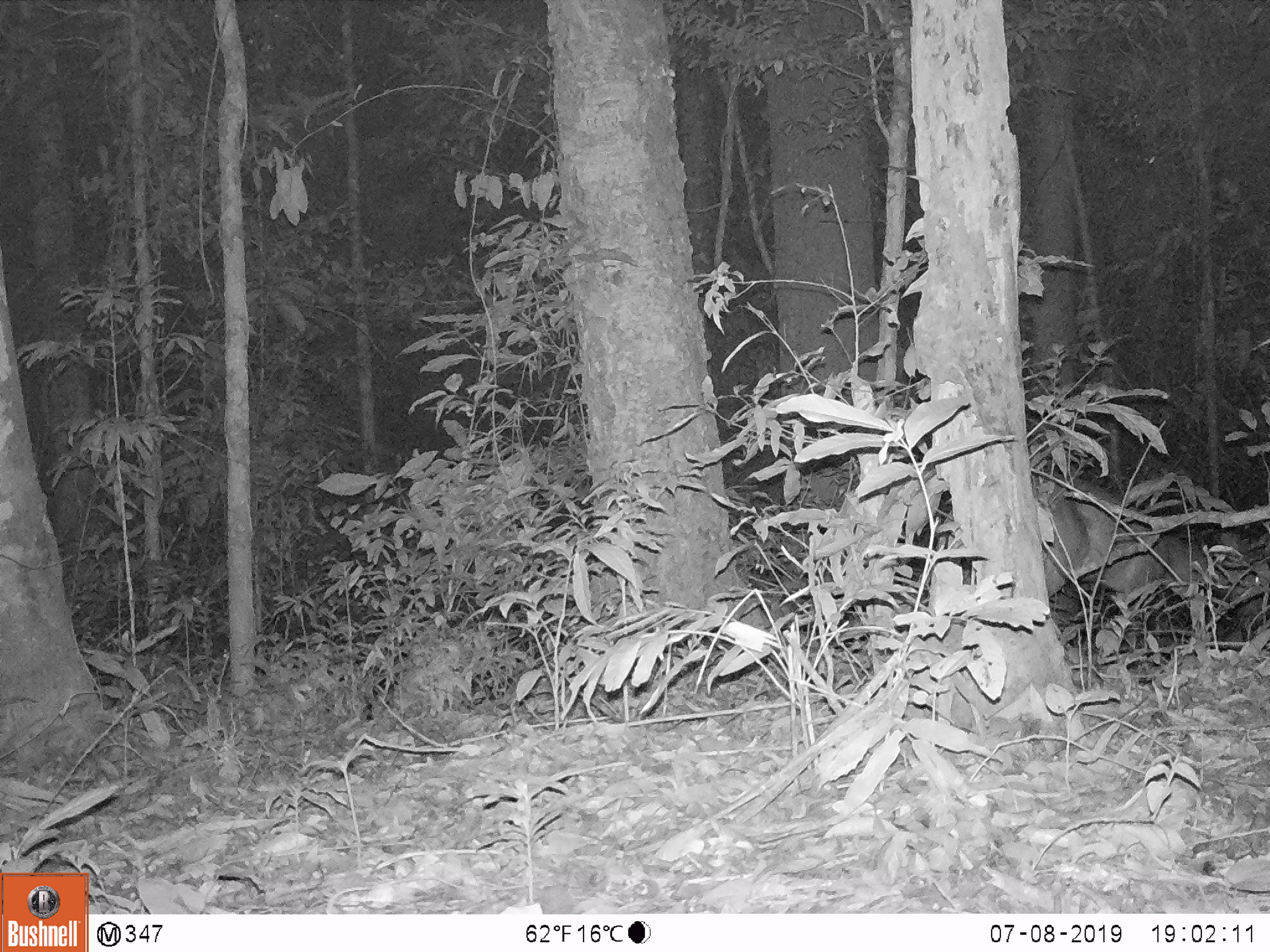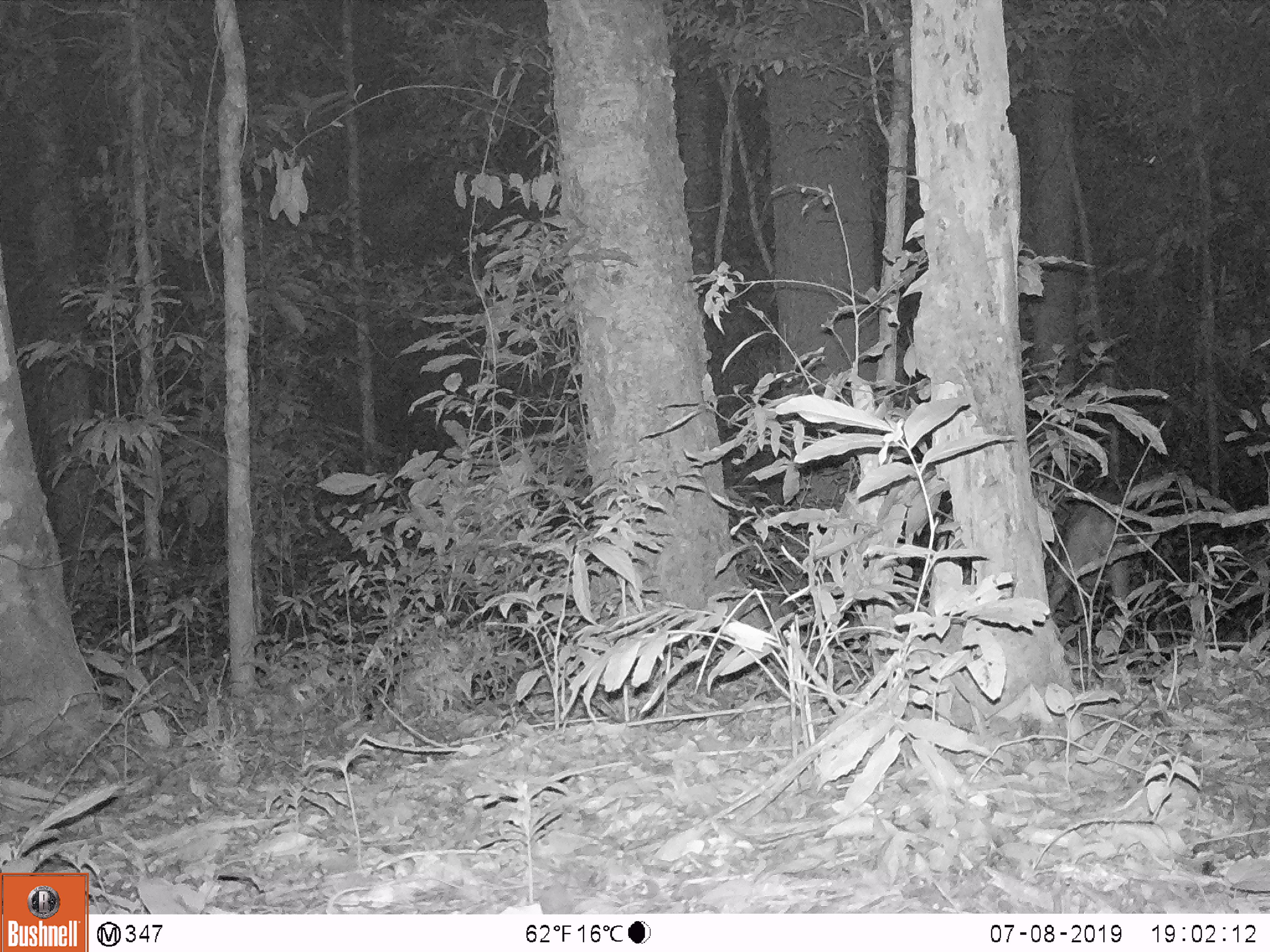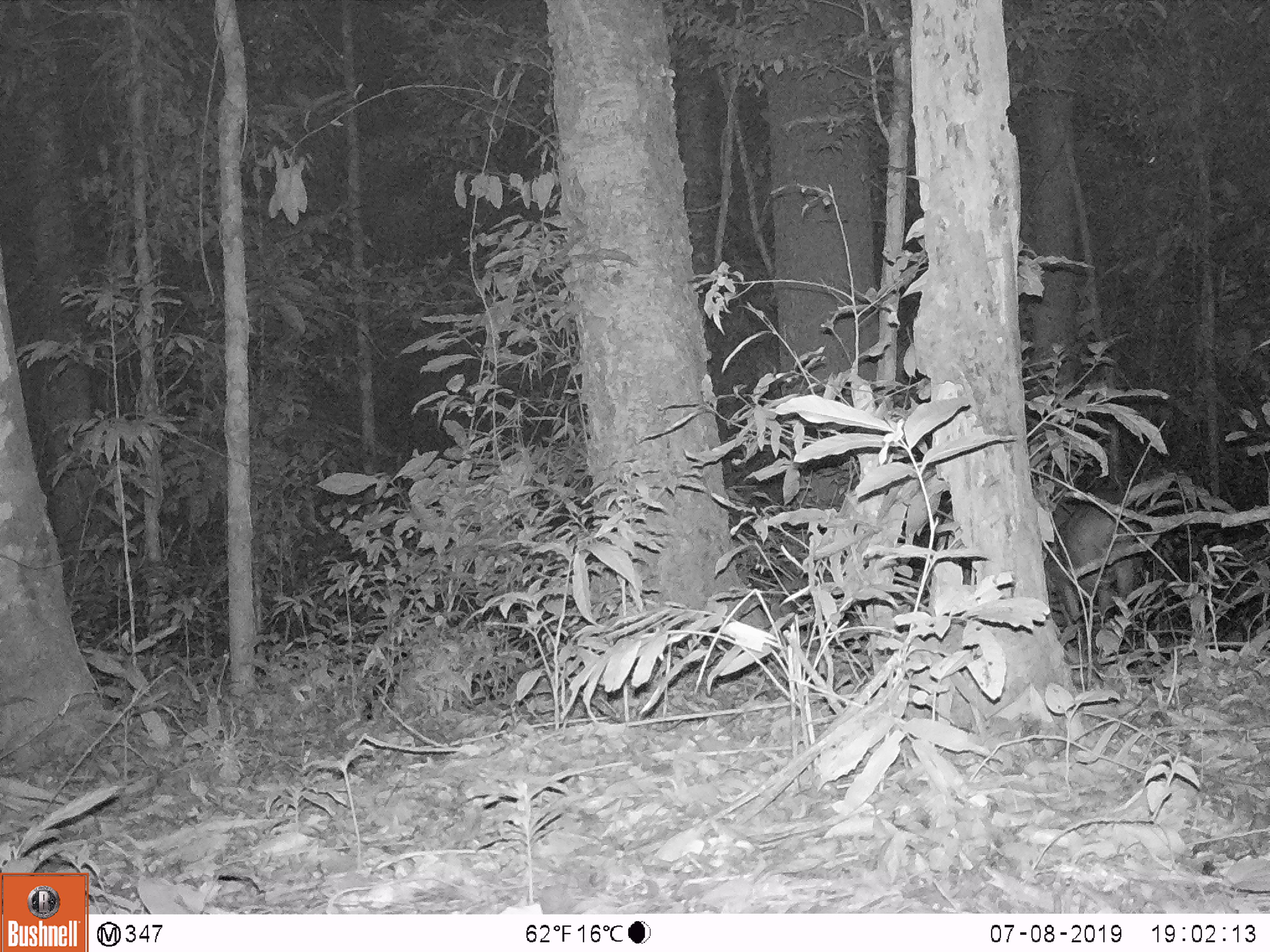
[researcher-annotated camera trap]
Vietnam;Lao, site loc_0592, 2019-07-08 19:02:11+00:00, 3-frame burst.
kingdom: Animalia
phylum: Chordata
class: Mammalia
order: Artiodactyla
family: Cervidae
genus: Muntiacus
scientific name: Muntiacus muntjak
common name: red muntjac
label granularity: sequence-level